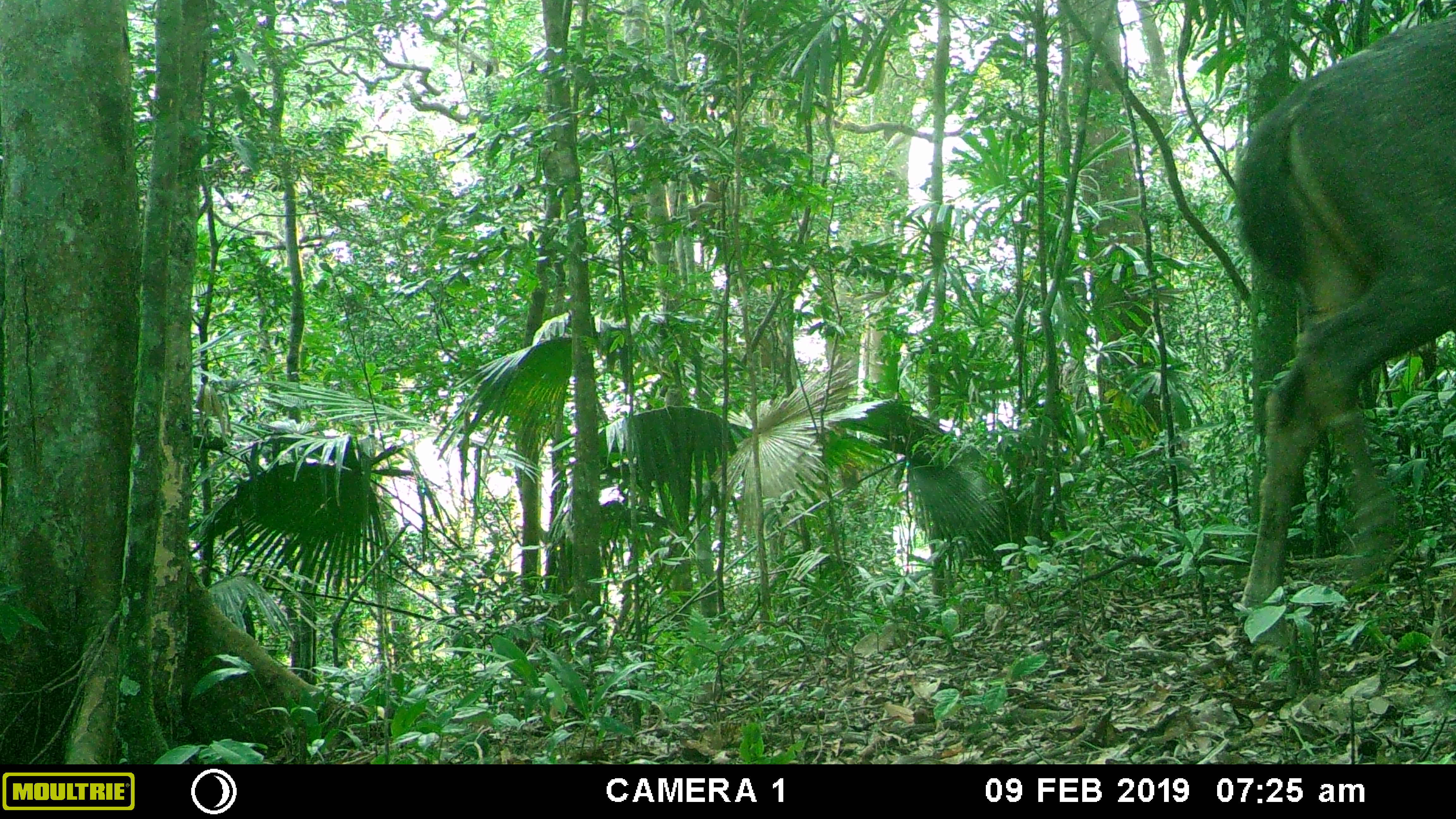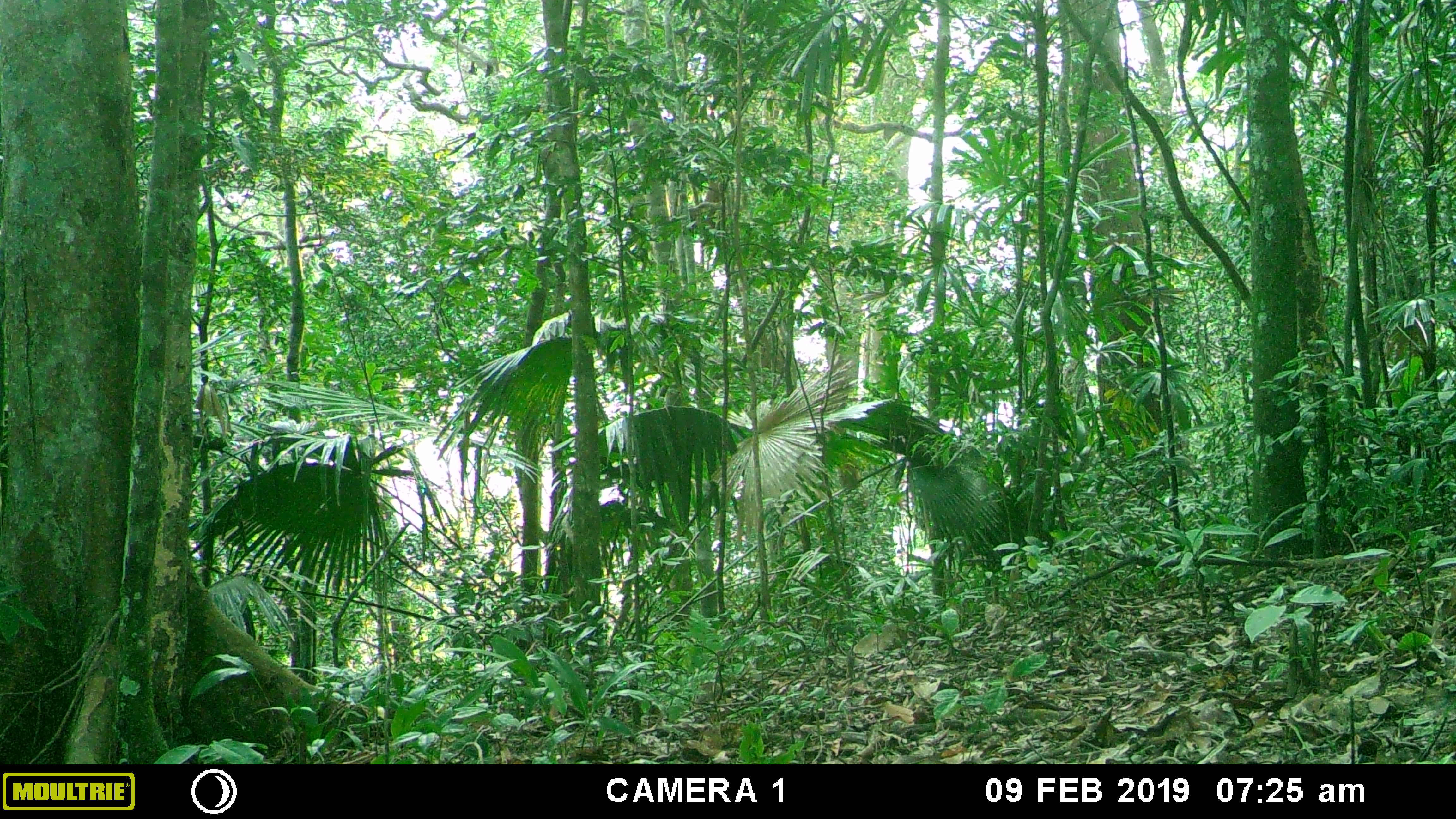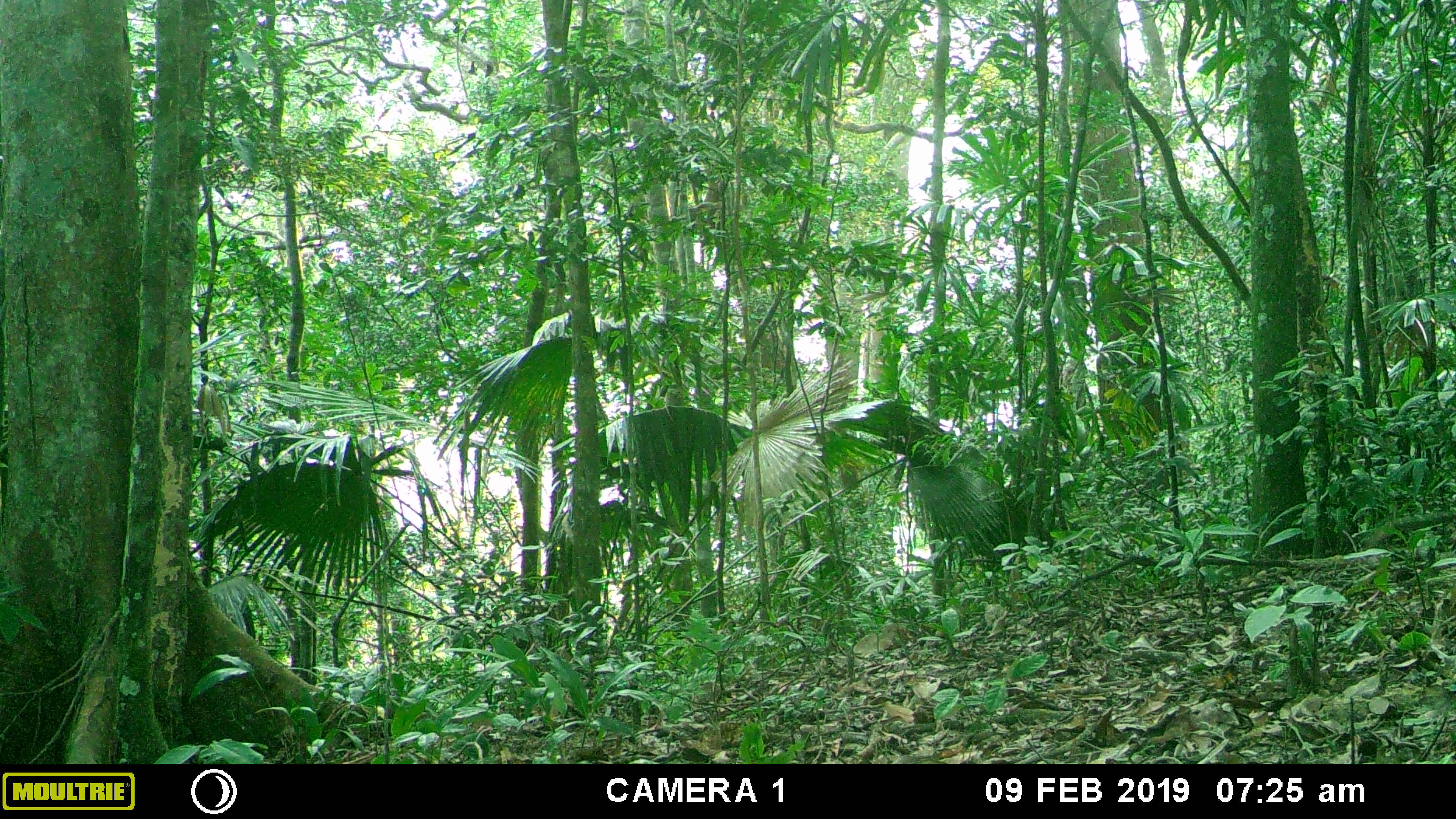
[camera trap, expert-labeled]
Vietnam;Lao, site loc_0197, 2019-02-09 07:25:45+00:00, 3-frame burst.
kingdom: Animalia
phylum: Chordata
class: Mammalia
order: Artiodactyla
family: Cervidae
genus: Rusa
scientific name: Rusa unicolor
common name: sambar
Sambar (Rusa unicolor). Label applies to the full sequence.